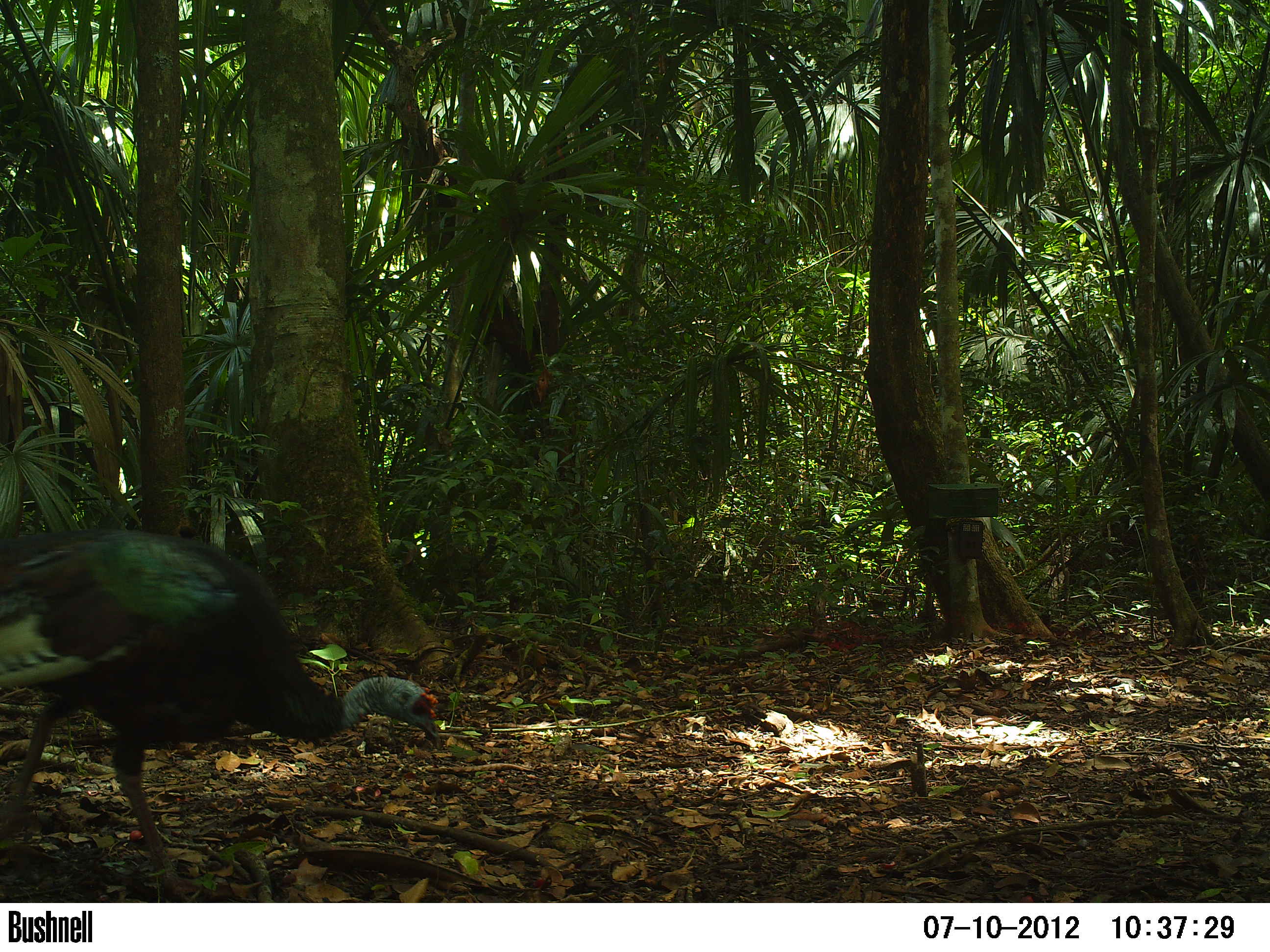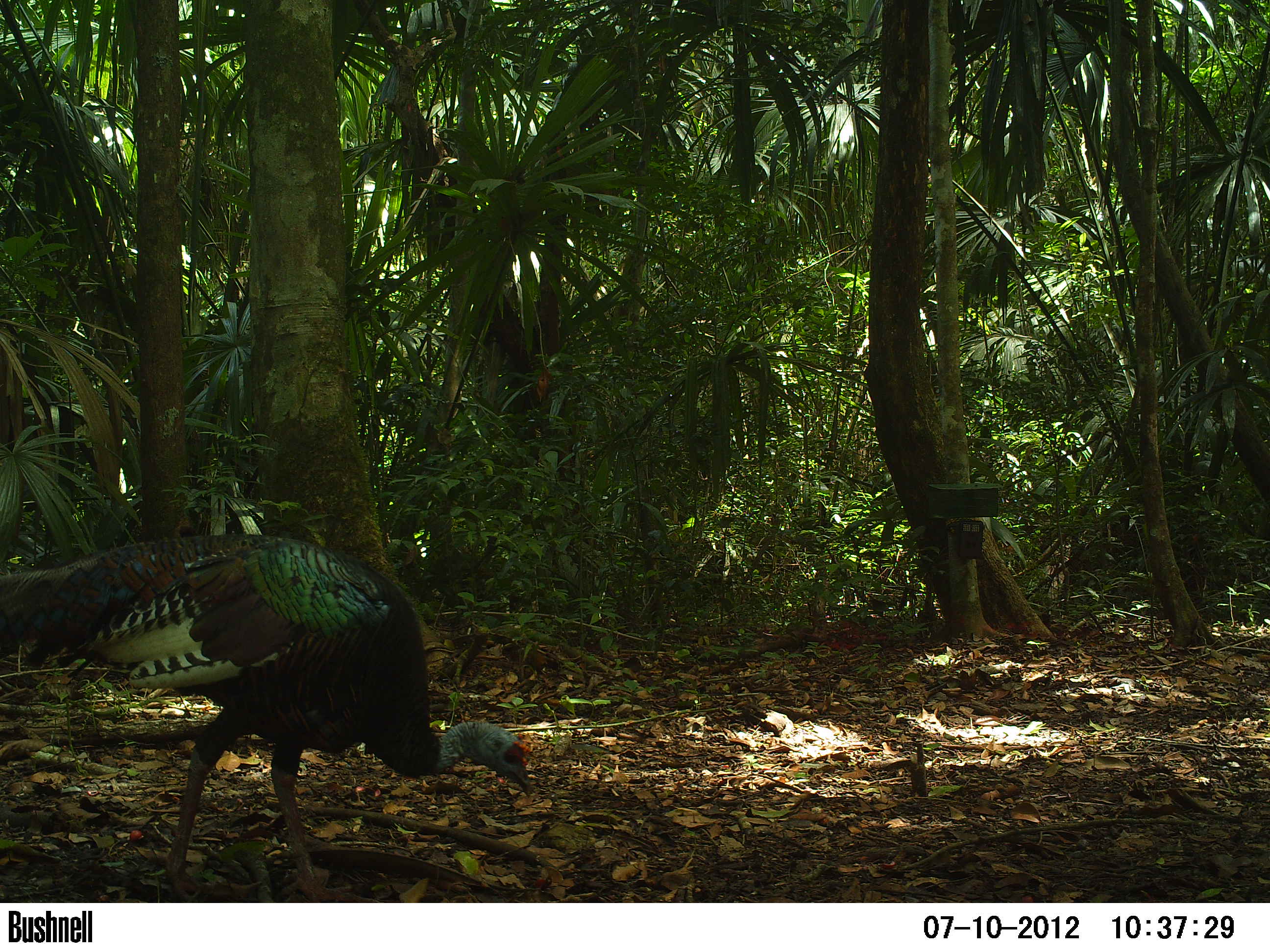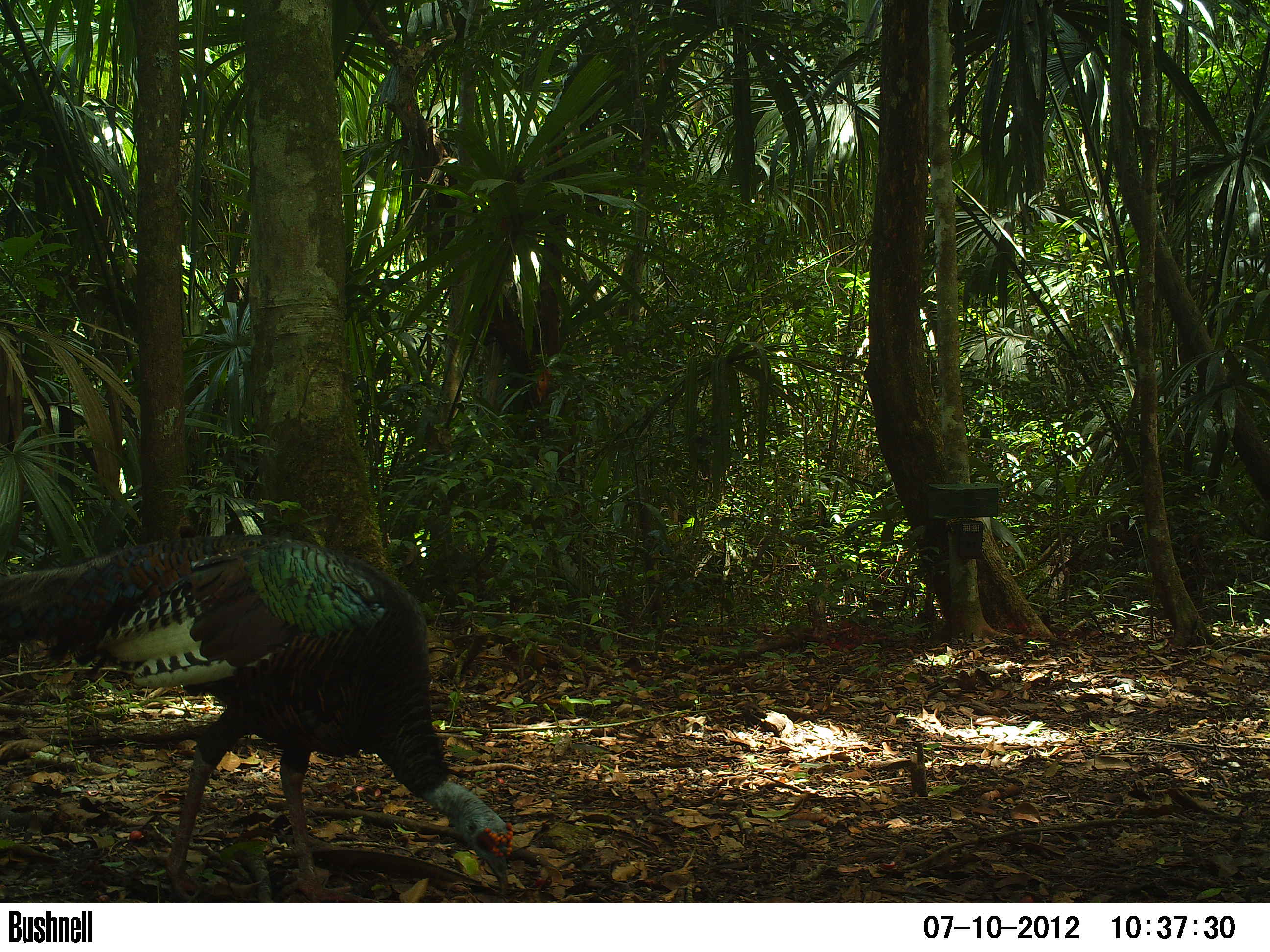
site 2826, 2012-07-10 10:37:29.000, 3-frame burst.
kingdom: Animalia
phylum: Chordata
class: Aves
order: Galliformes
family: Phasianidae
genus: Meleagris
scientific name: Meleagris ocellata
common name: ocellated turkey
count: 1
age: adult